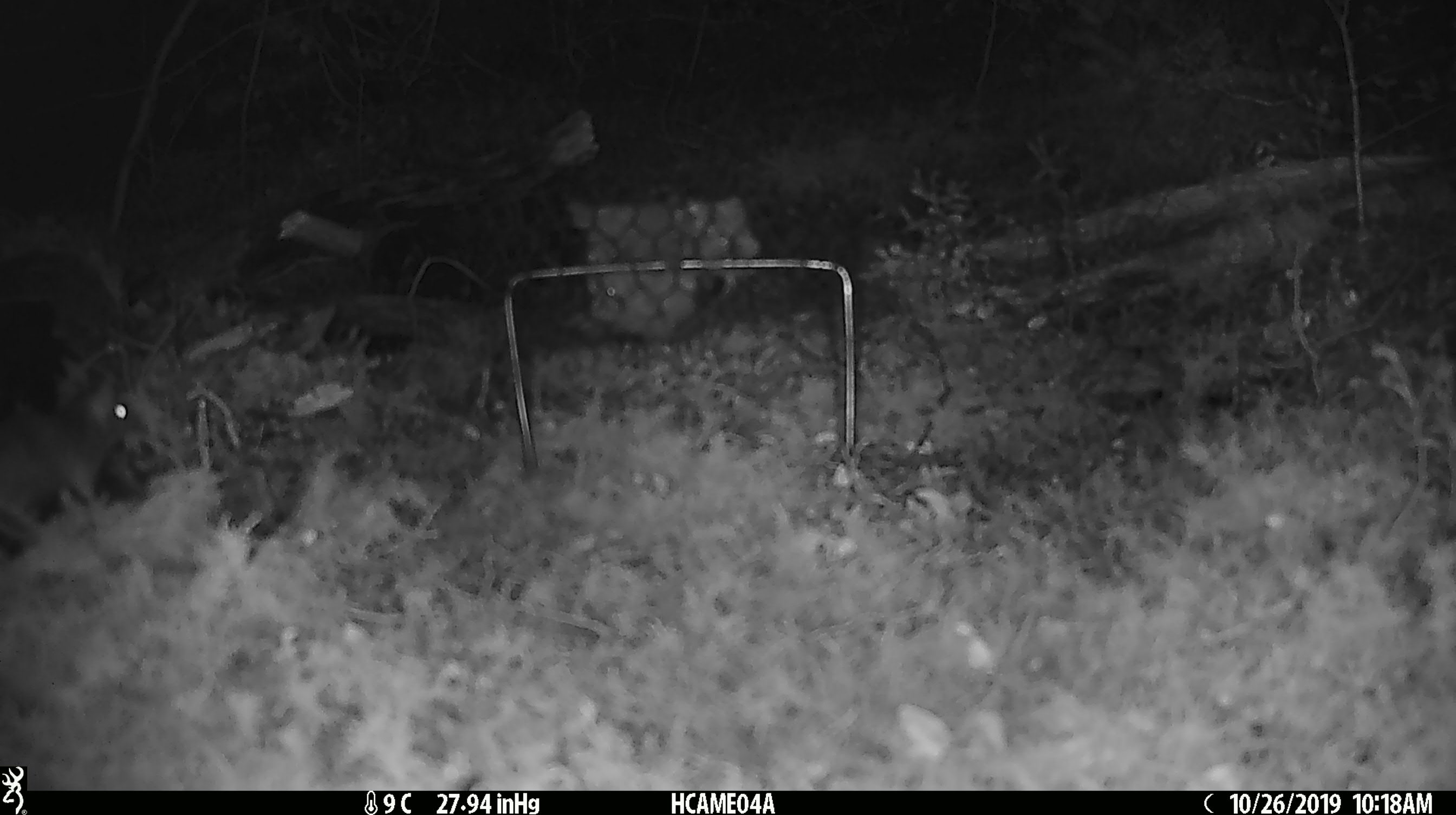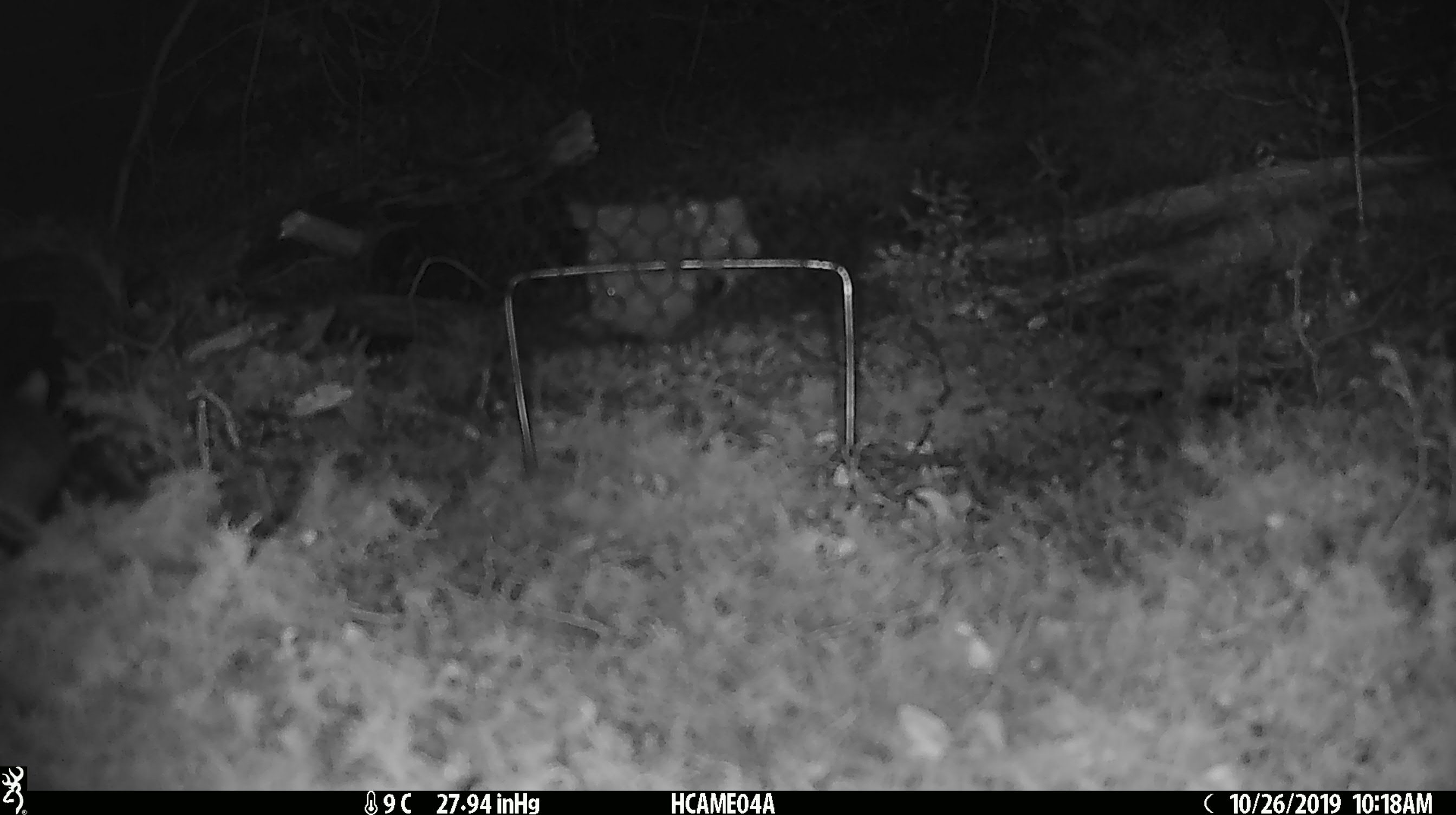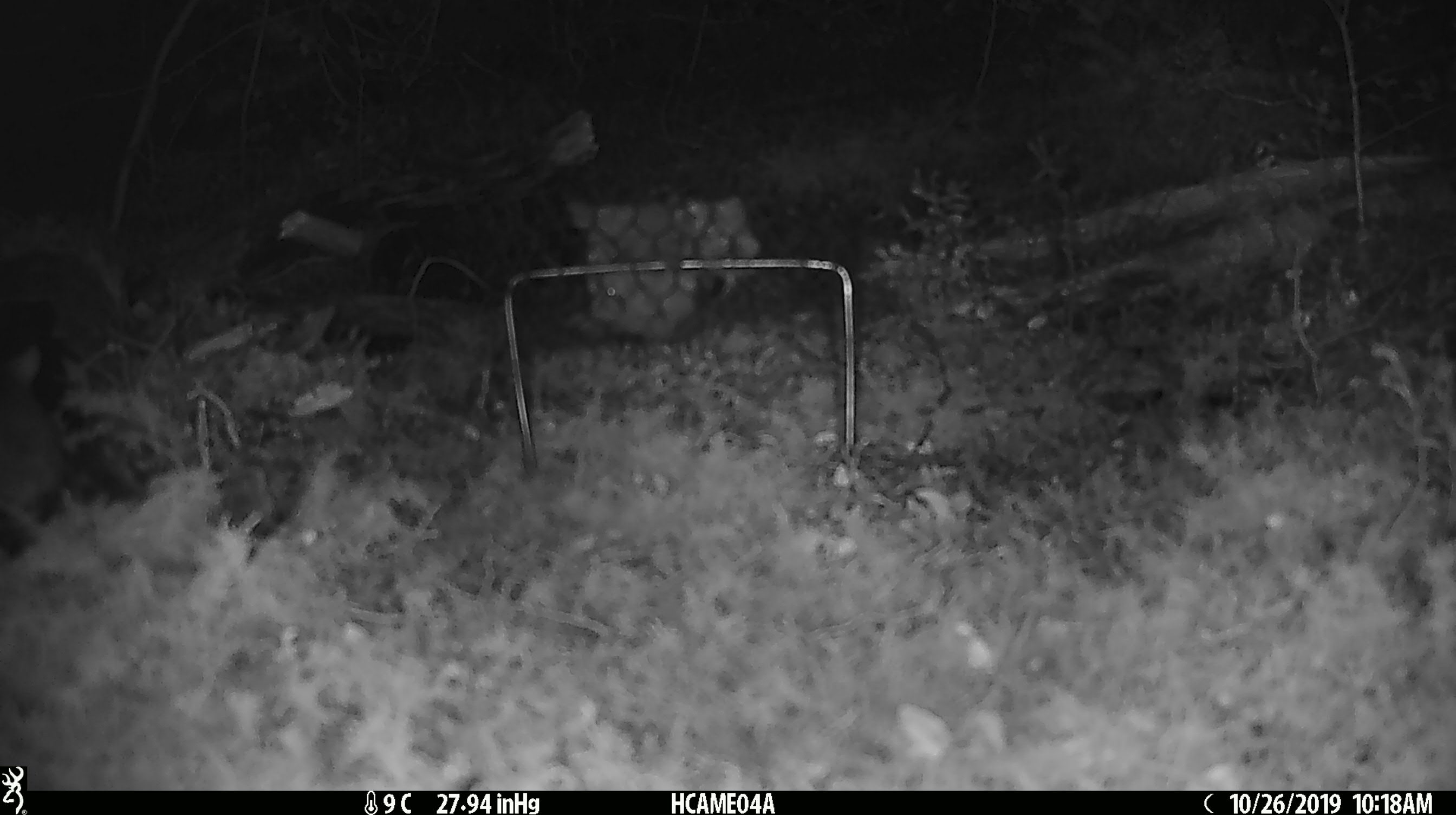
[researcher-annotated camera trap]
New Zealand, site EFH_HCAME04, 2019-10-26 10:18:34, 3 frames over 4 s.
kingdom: Animalia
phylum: Chordata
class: Mammalia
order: Rodentia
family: Muridae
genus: Mus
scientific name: Mus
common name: mouse